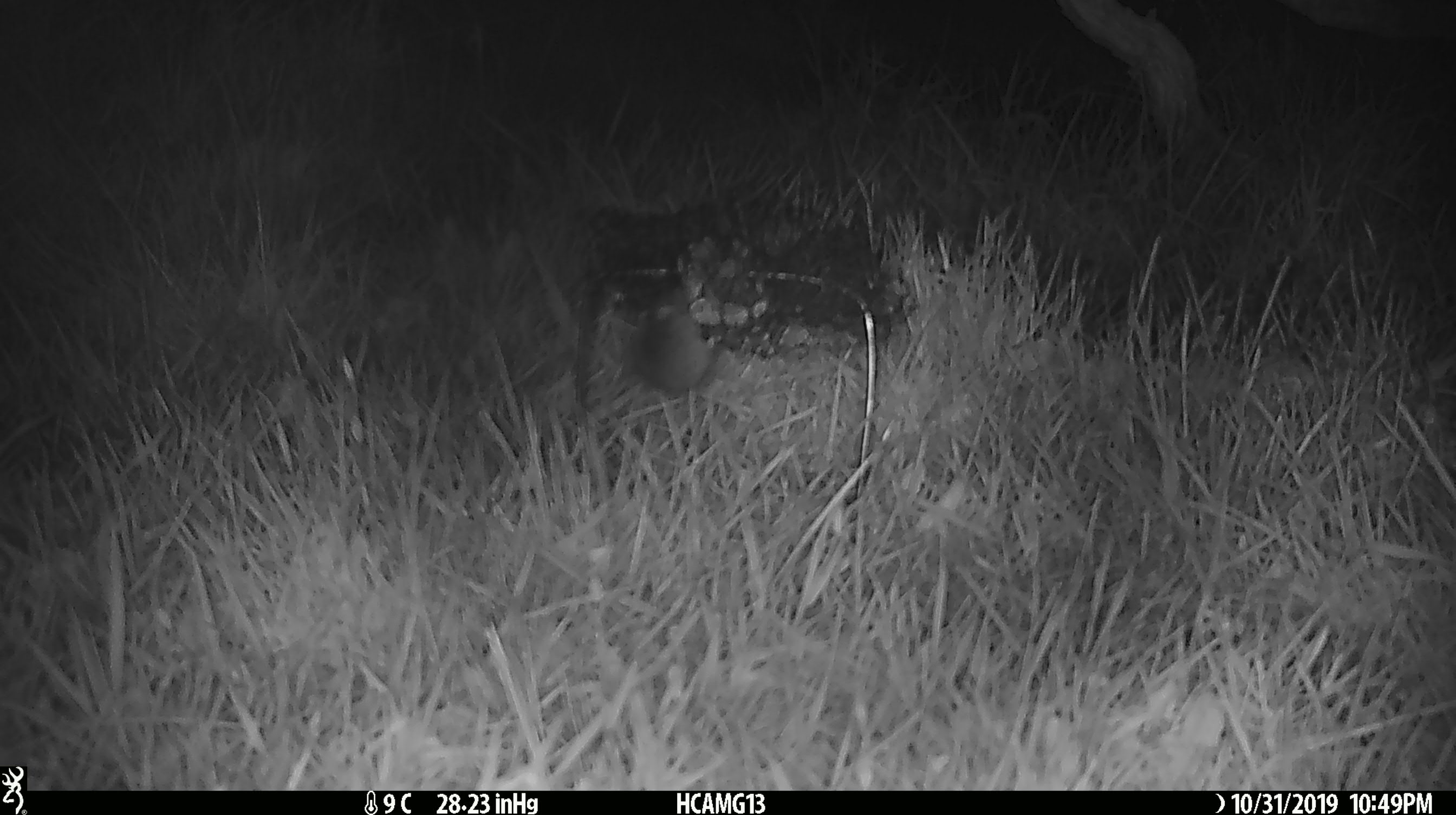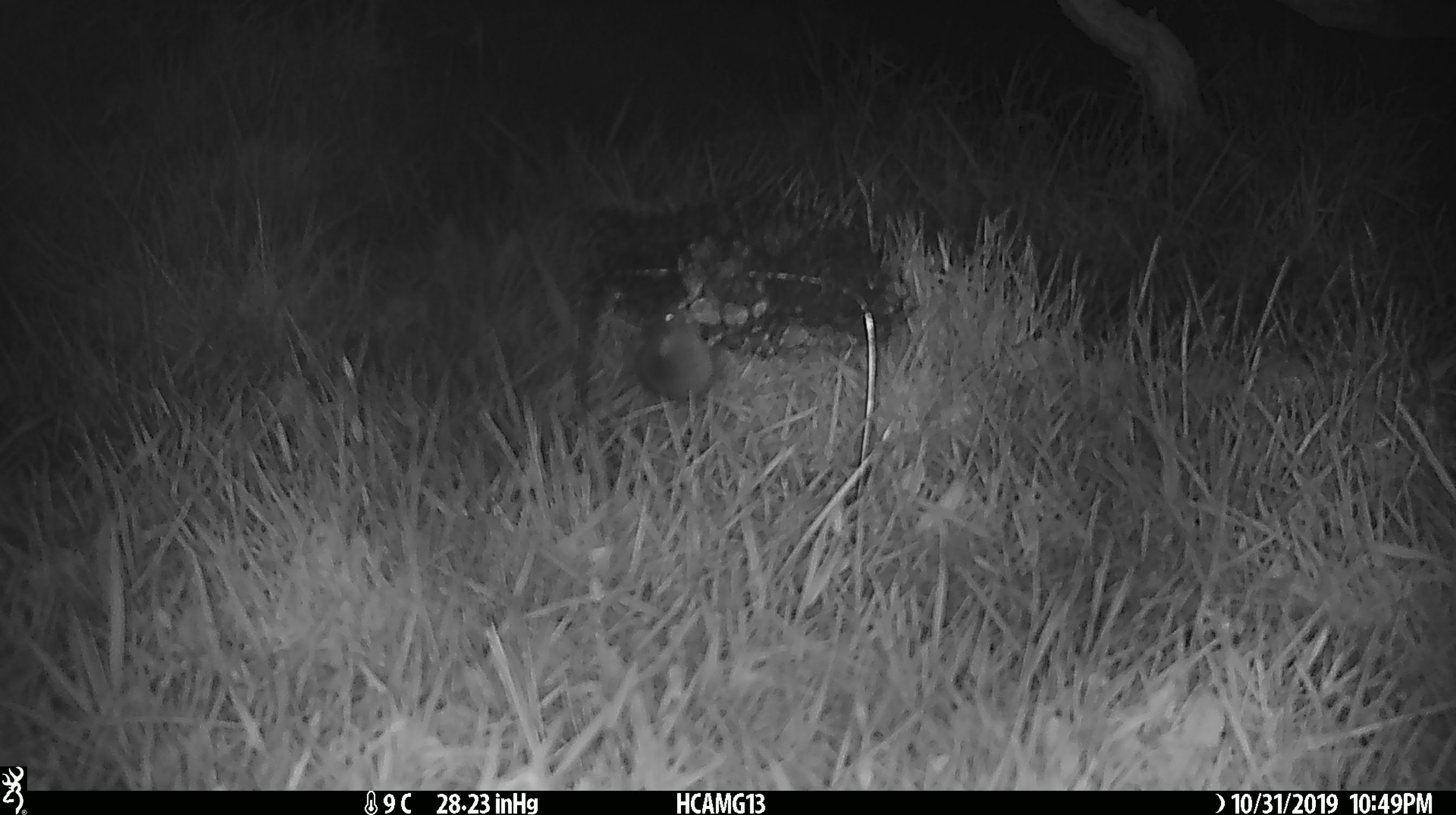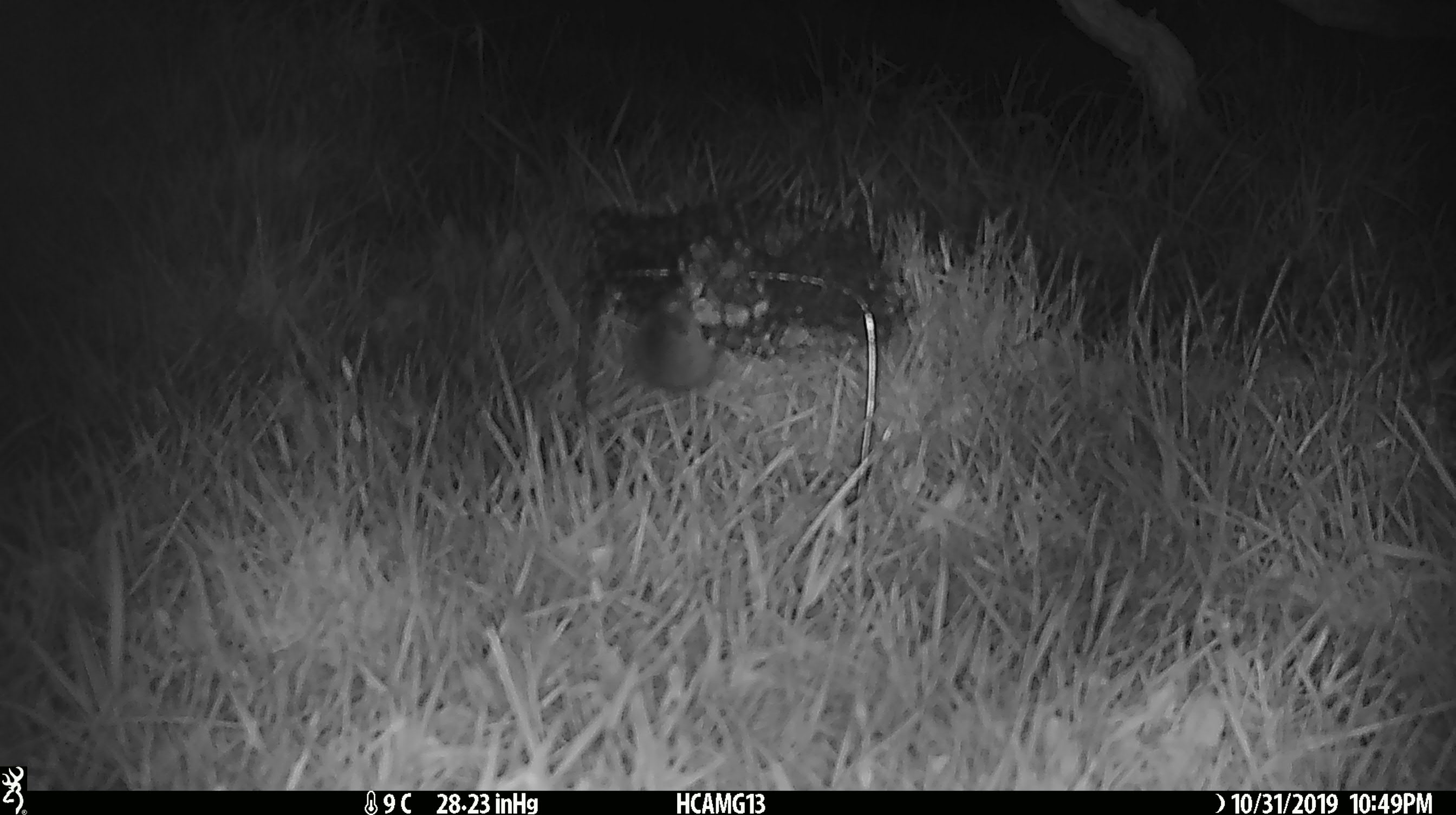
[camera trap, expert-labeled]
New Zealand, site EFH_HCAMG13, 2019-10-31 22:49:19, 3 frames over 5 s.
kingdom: Animalia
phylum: Chordata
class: Mammalia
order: Rodentia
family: Muridae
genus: Mus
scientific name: Mus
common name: mouse